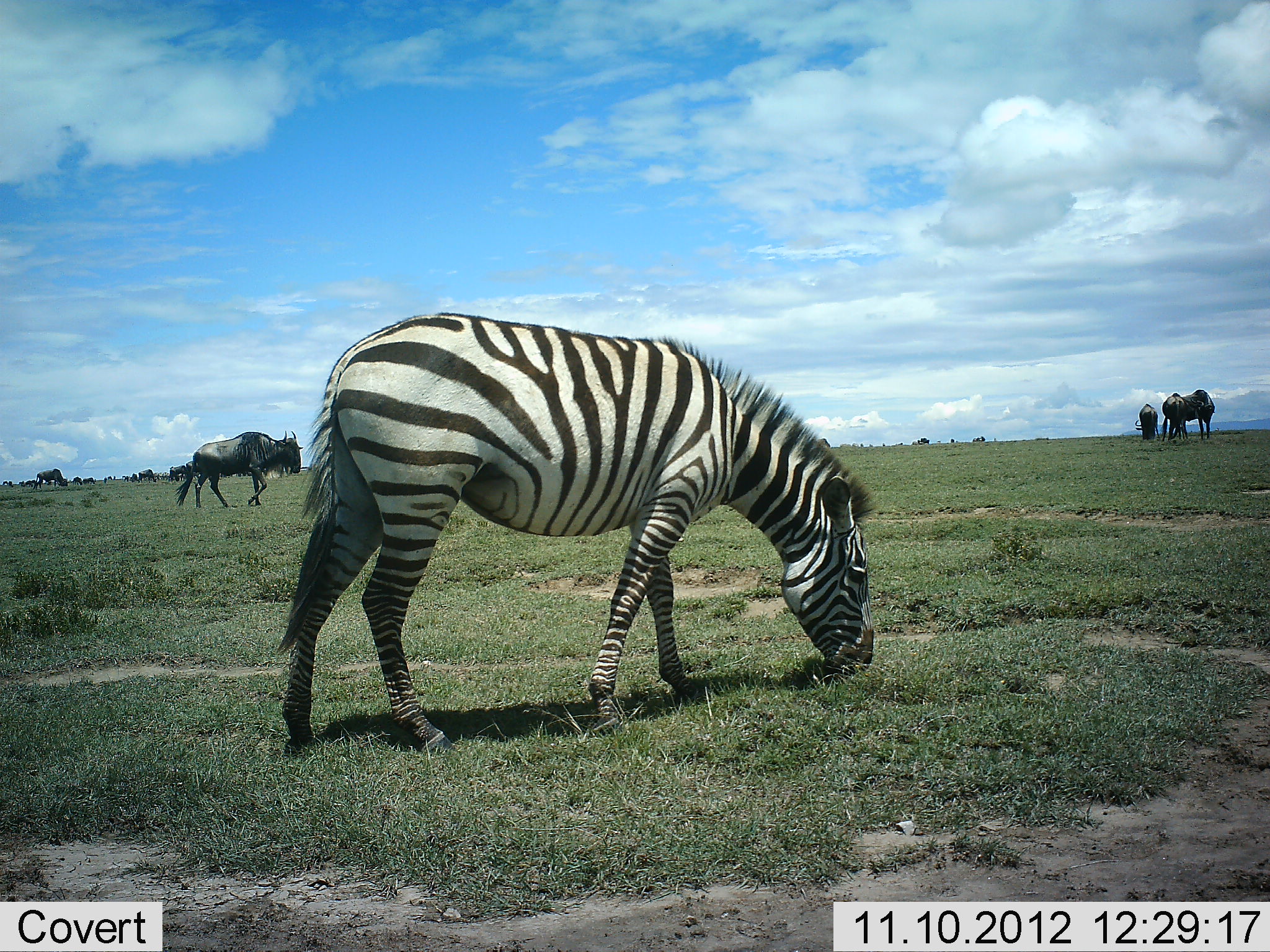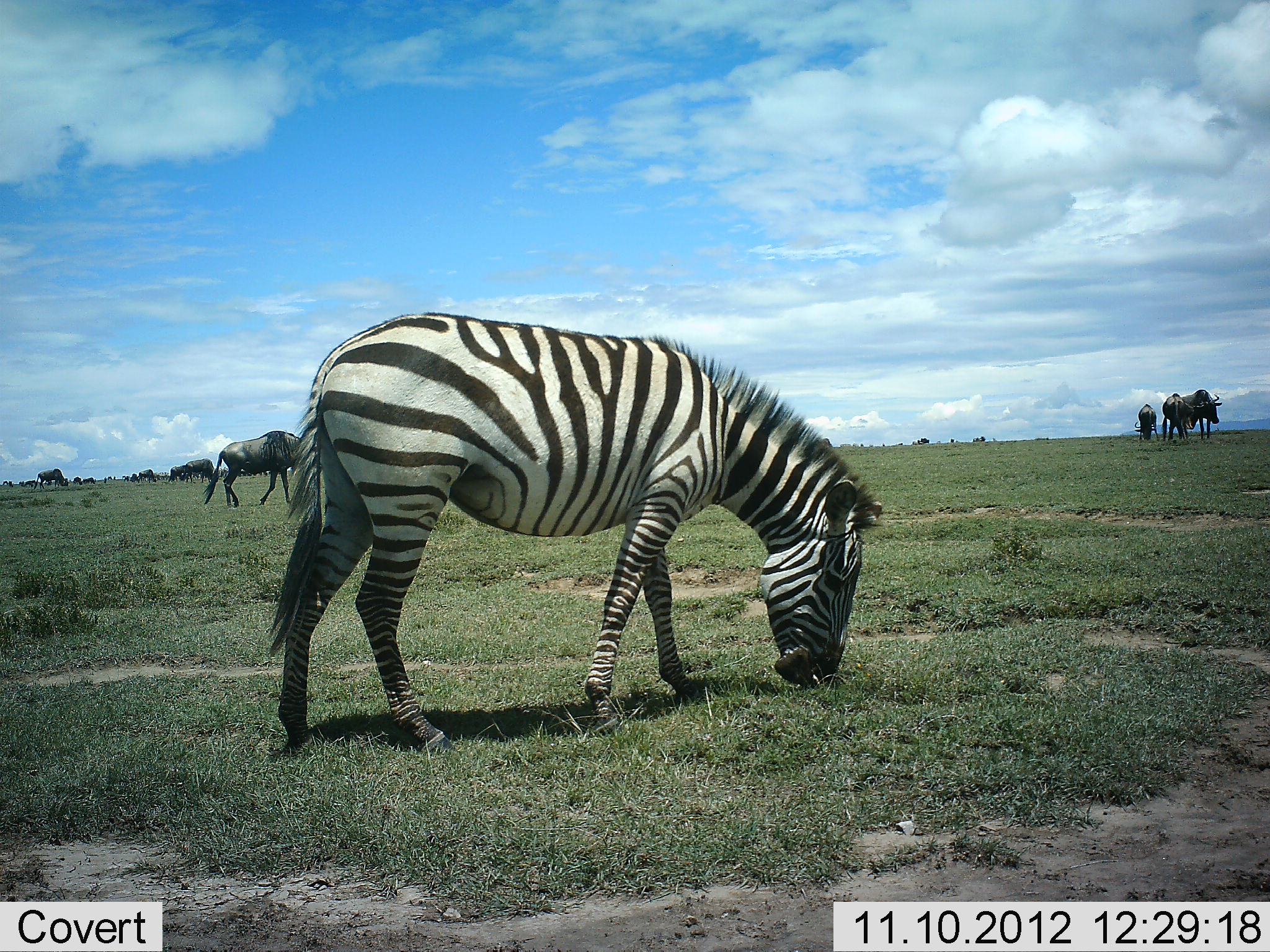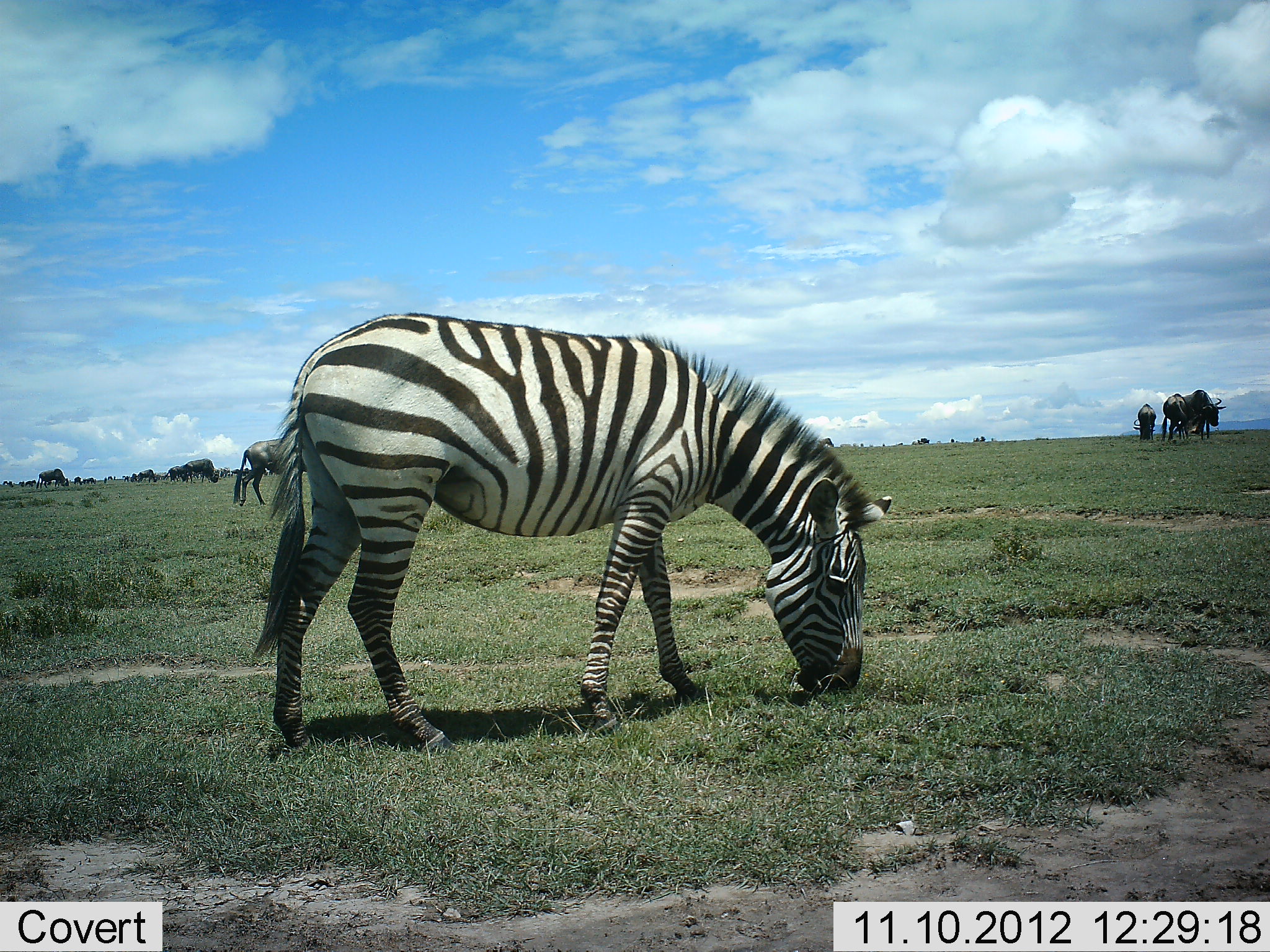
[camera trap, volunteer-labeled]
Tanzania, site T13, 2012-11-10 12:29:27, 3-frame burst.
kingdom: Animalia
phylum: Chordata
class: Mammalia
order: Artiodactyla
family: Bovidae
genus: Connochaetes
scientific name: Connochaetes taurinus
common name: blue wildebeest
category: wildebeest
Wildebeest (blue wildebeest) (Connochaetes taurinus), count 11-50. Behavior (volunteer vote fractions): standing 80%, resting 0%, moving 80%, interacting 0%. Young present (vote fraction): 0%. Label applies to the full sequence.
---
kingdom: Animalia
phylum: Chordata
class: Mammalia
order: Perissodactyla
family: Equidae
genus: Equus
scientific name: Equus quagga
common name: plains zebra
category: zebra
Zebra (plains zebra) (Equus quagga), count 1. Behavior (volunteer vote fractions): standing 50%, resting 0%, moving 0%, interacting 0%. Young present (vote fraction): 0%. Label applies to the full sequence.